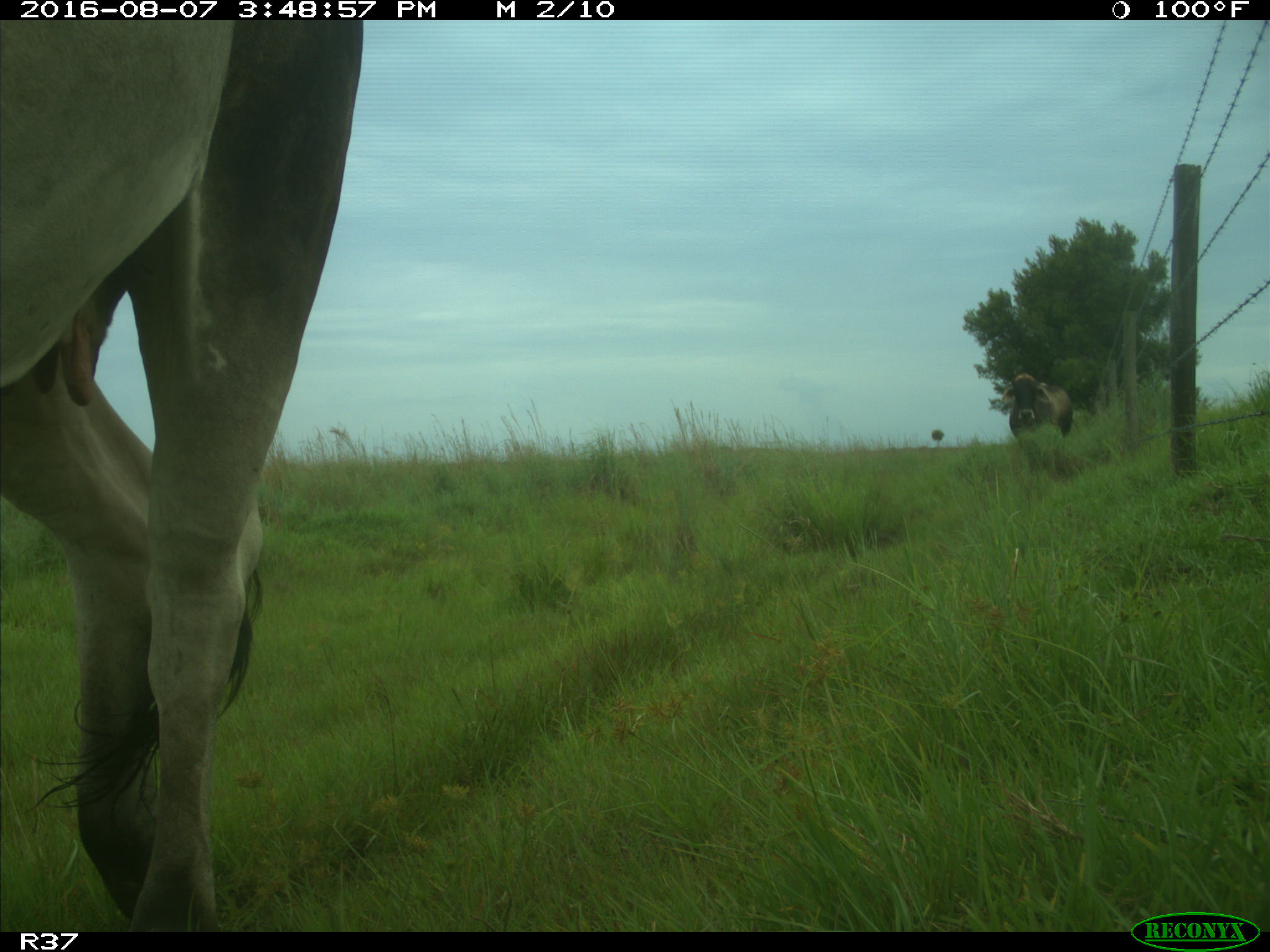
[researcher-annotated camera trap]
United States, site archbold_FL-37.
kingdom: Animalia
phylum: Chordata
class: Mammalia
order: Artiodactyla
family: Bovidae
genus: Bos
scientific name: Bos taurus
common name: domestic cow